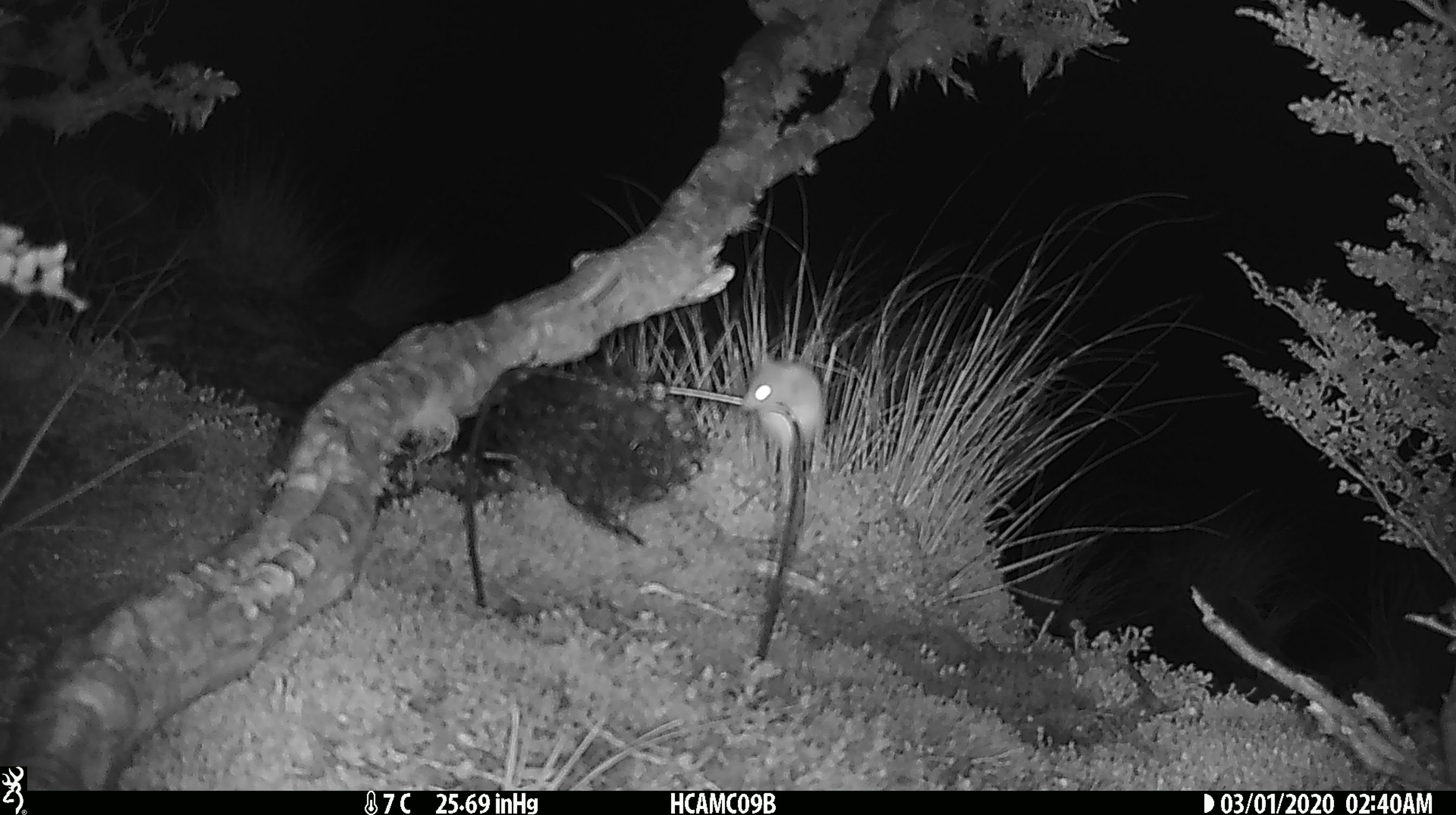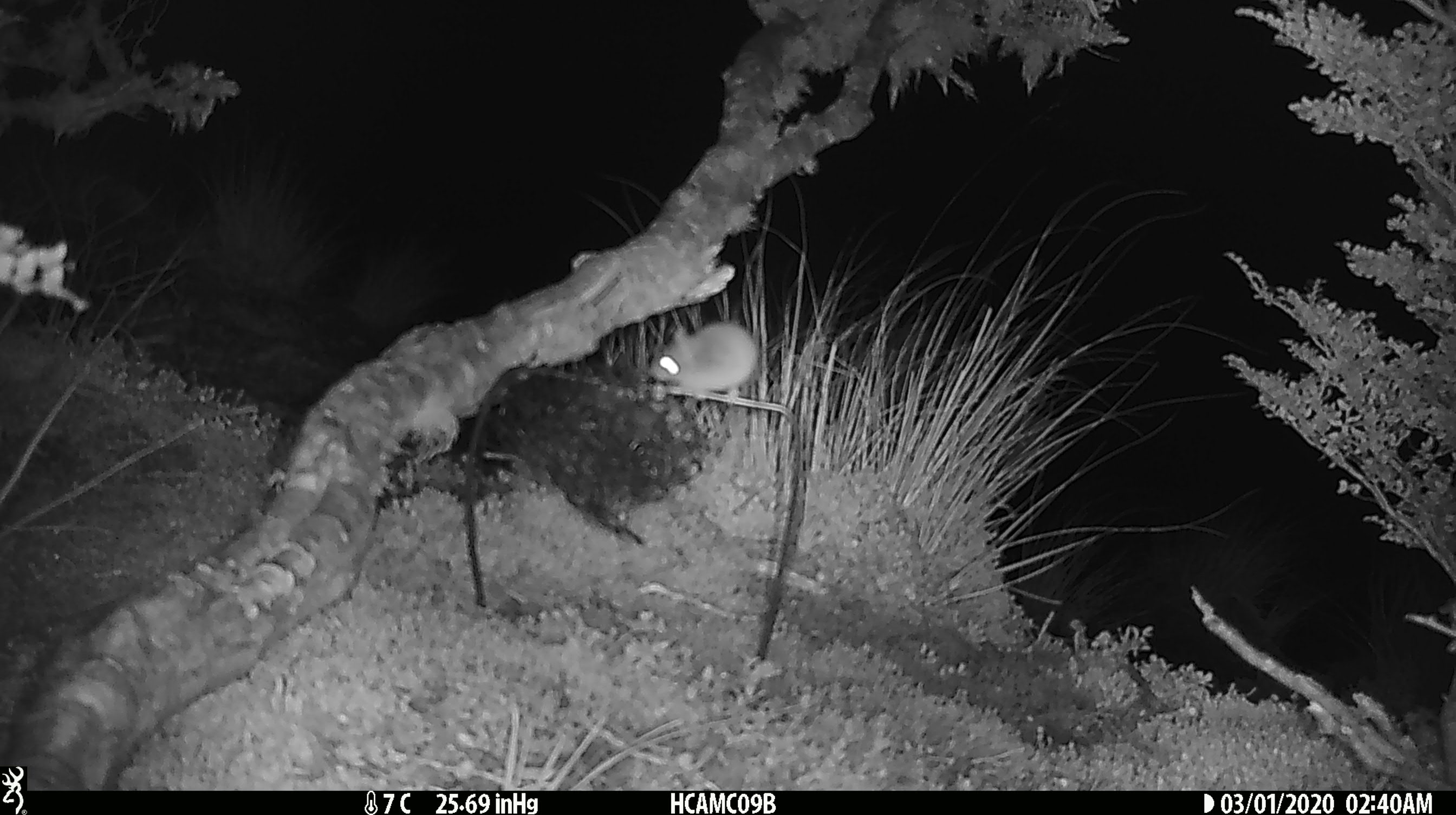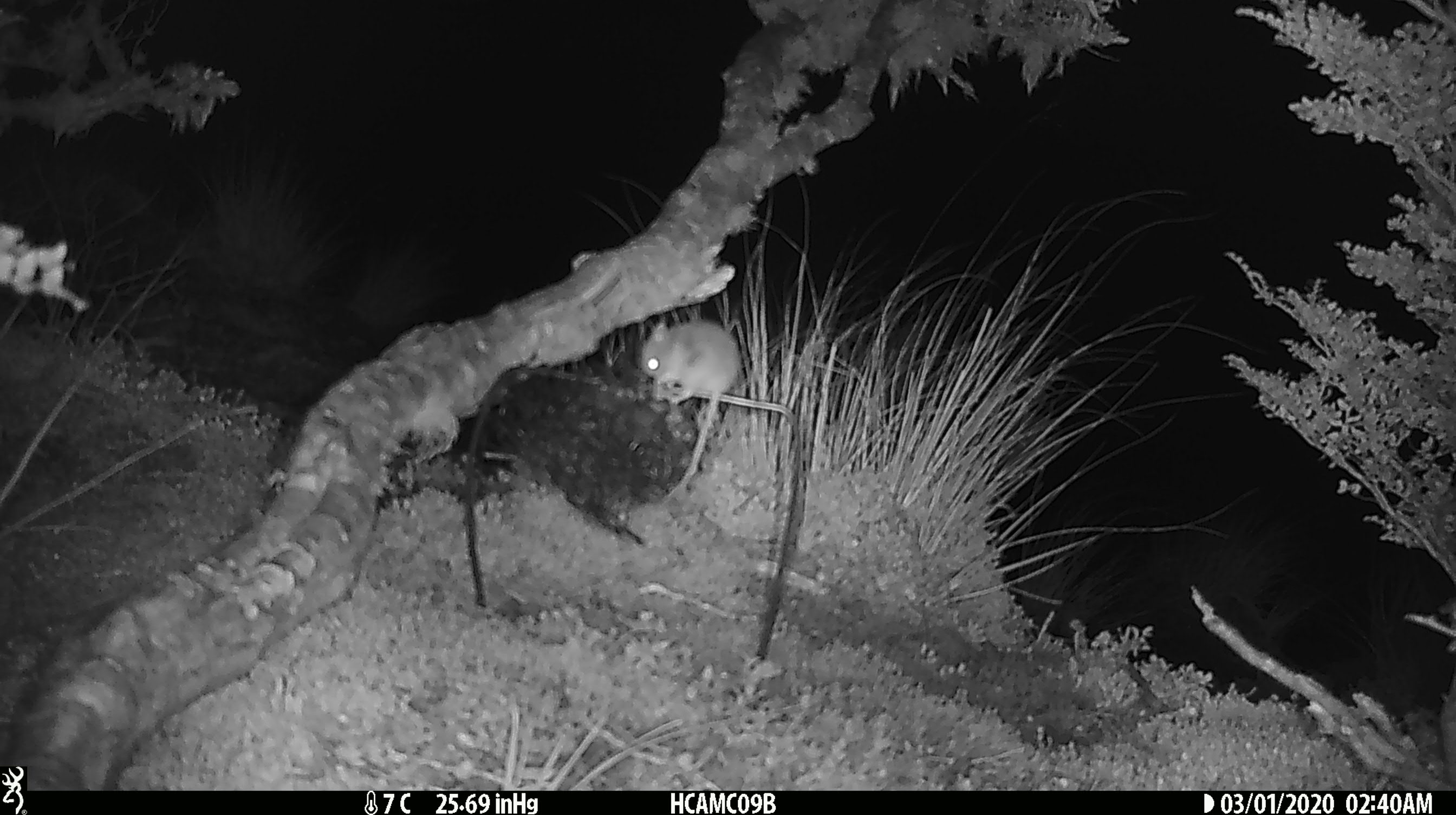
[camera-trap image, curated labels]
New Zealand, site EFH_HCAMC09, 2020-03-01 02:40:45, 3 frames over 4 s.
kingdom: Animalia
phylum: Chordata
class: Mammalia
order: Rodentia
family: Muridae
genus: Mus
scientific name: Mus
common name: mouse